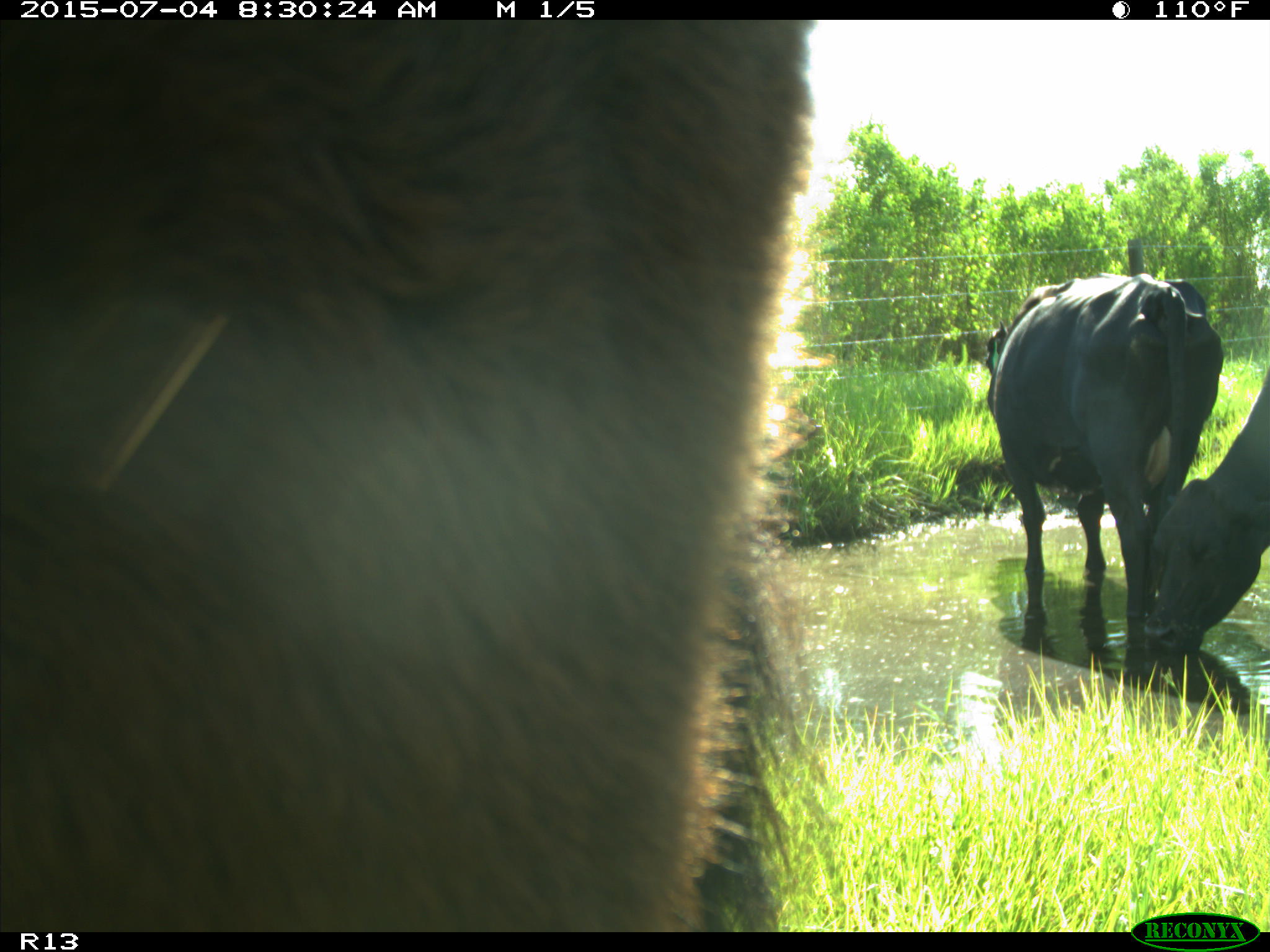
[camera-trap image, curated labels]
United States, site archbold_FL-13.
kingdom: Animalia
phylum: Chordata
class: Mammalia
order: Artiodactyla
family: Bovidae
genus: Bos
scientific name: Bos taurus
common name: domestic cow